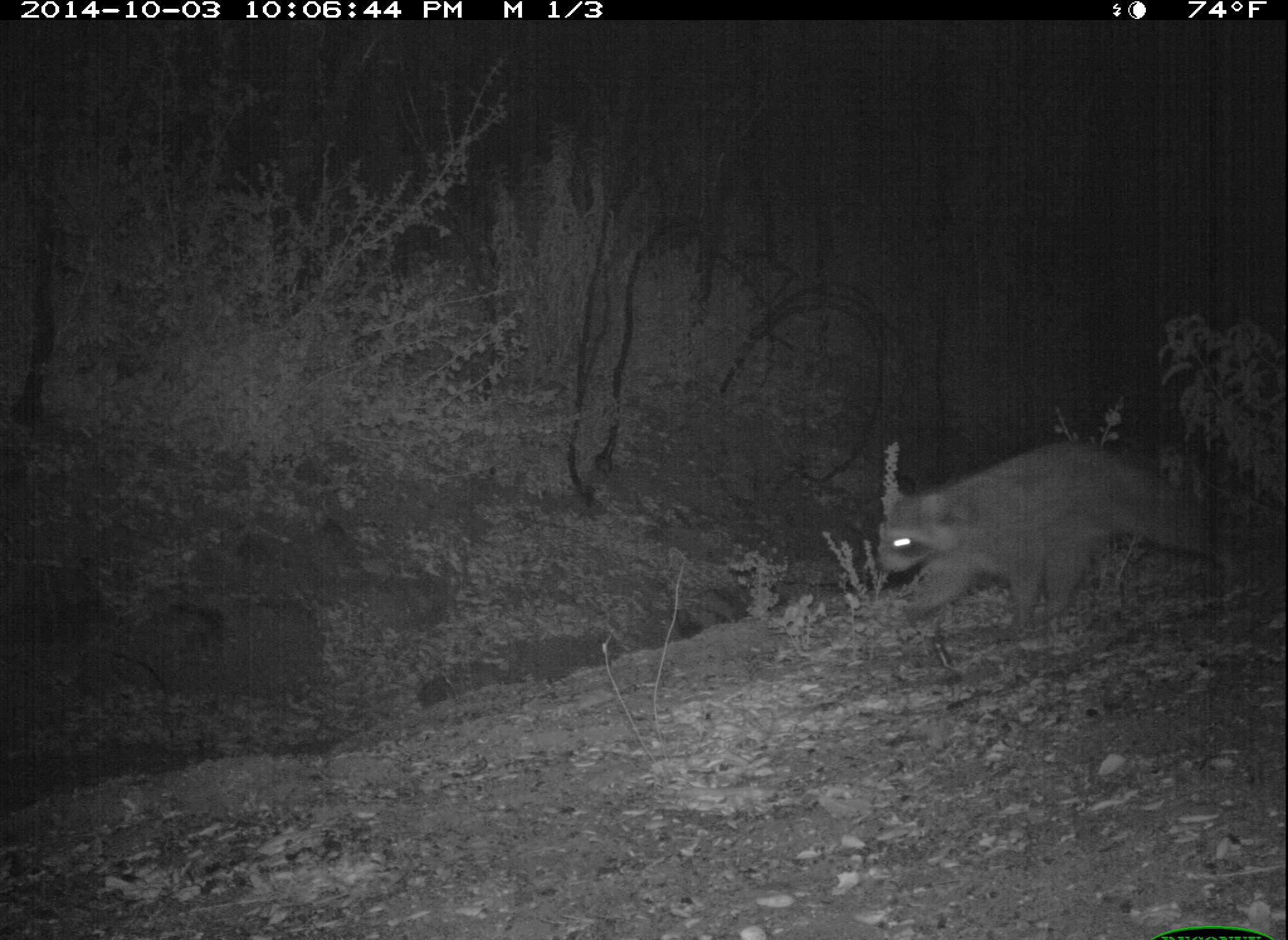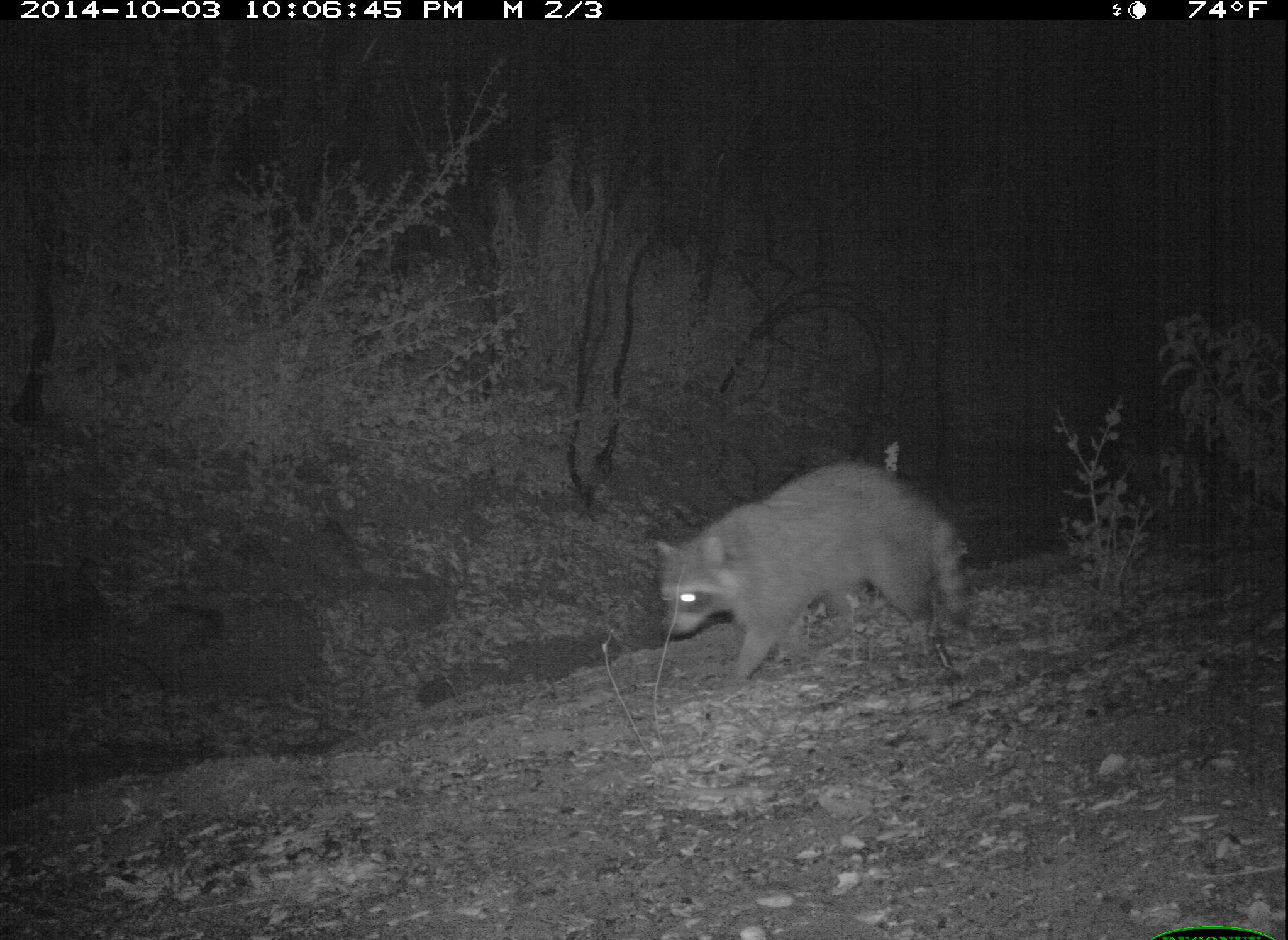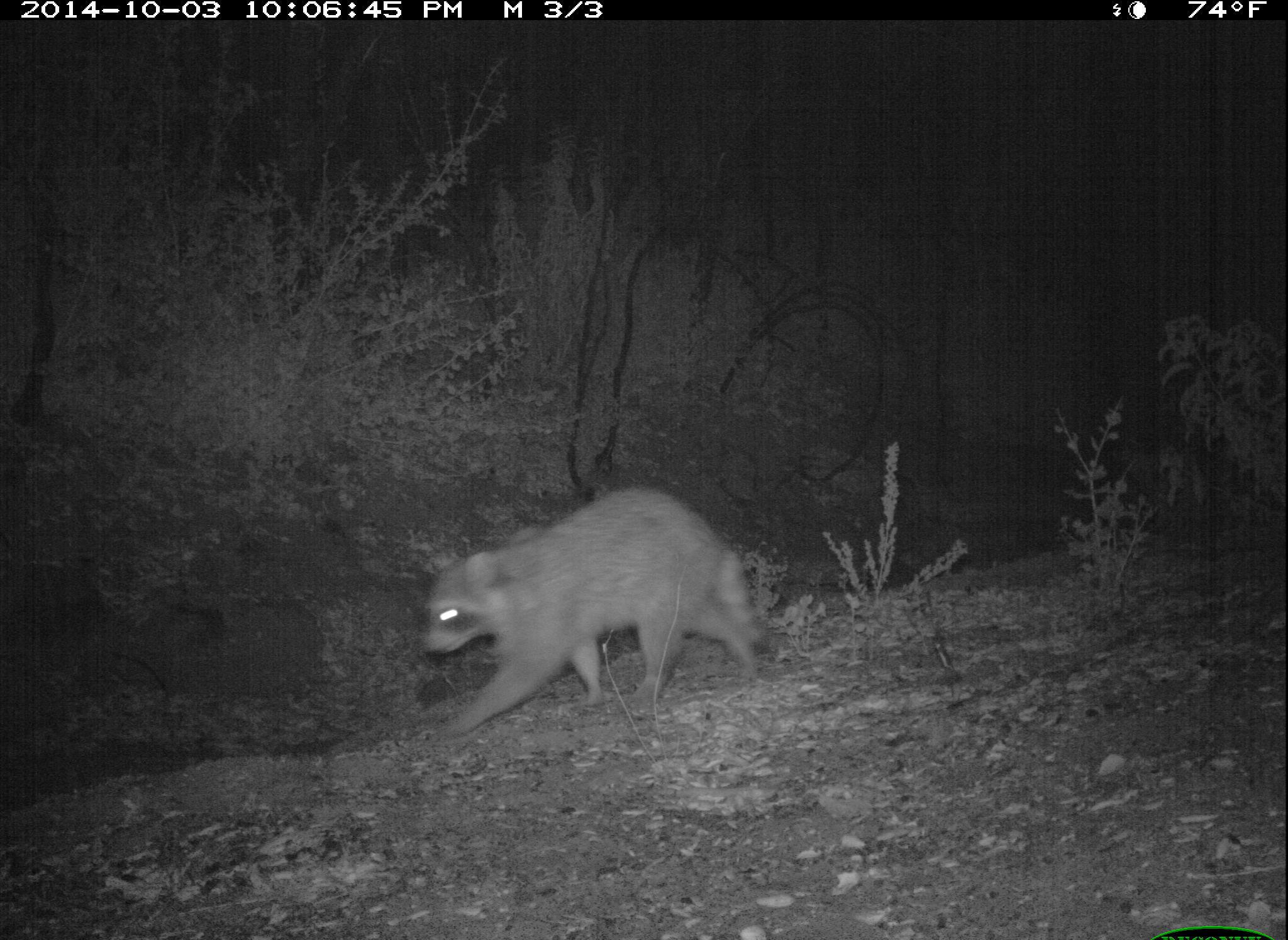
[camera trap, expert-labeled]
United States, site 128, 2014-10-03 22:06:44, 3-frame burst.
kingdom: Animalia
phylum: Chordata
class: Mammalia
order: Carnivora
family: Procyonidae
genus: Procyon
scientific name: Procyon lotor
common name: raccoon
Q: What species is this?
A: Raccoon (Procyon lotor).